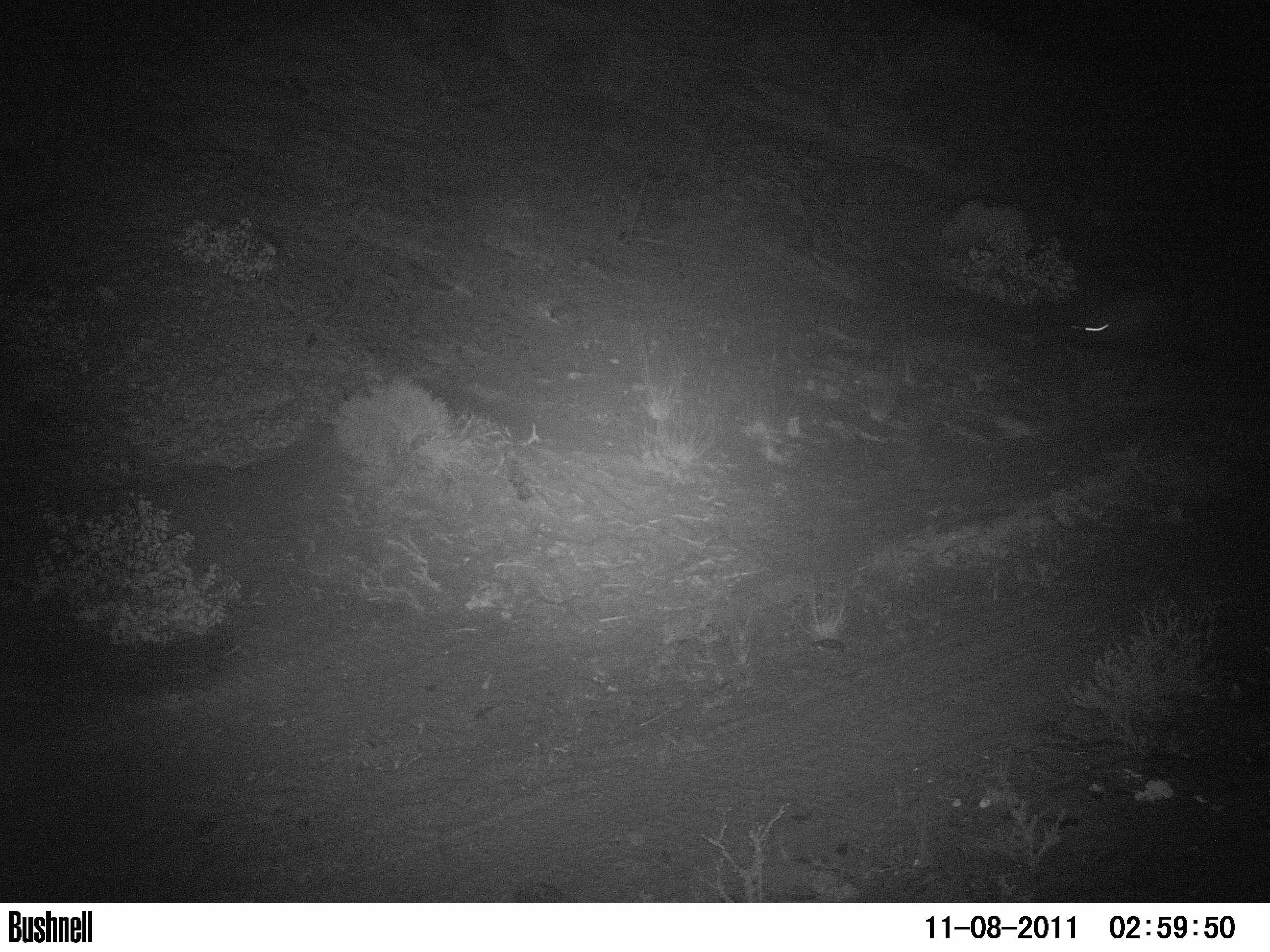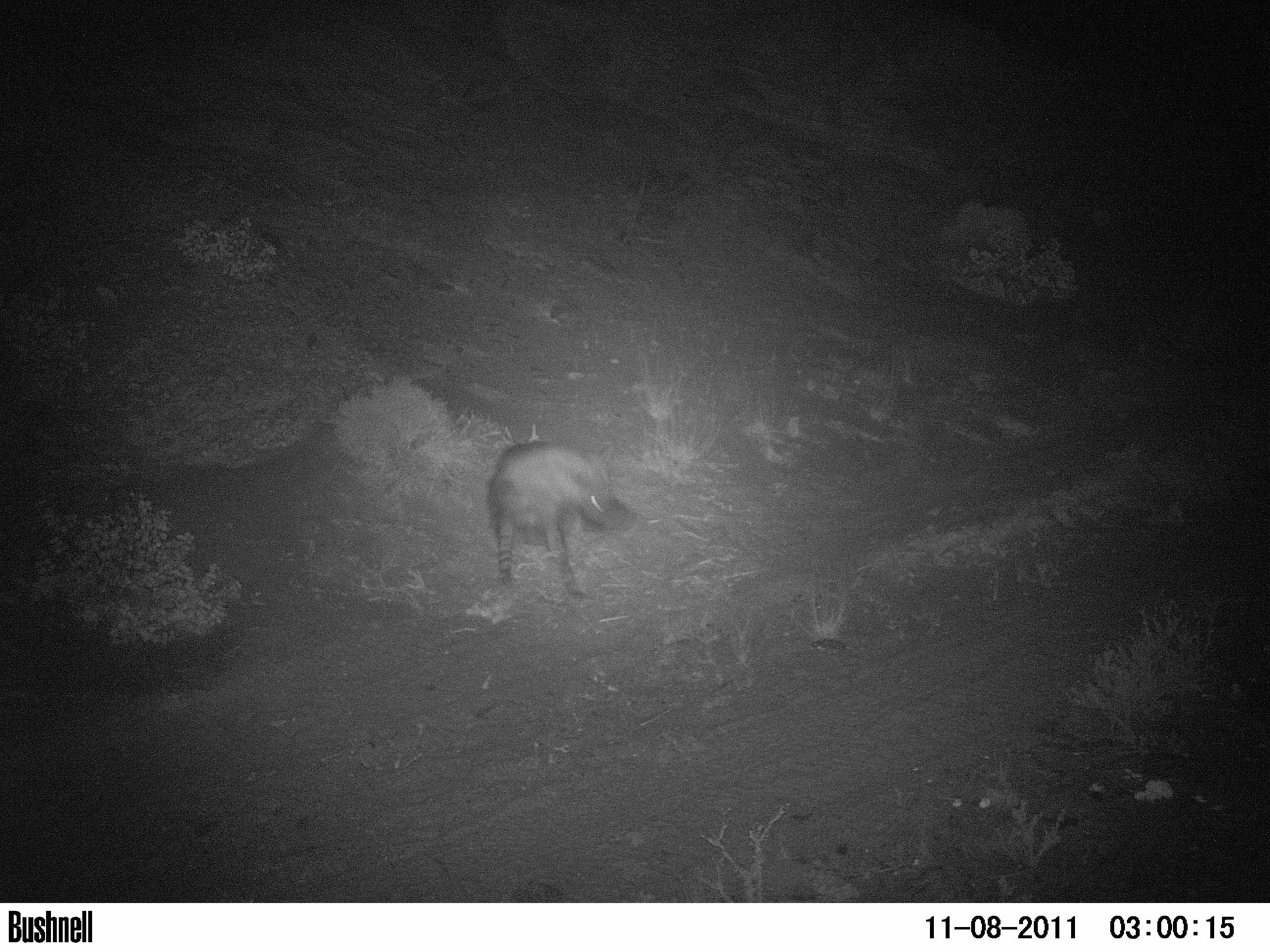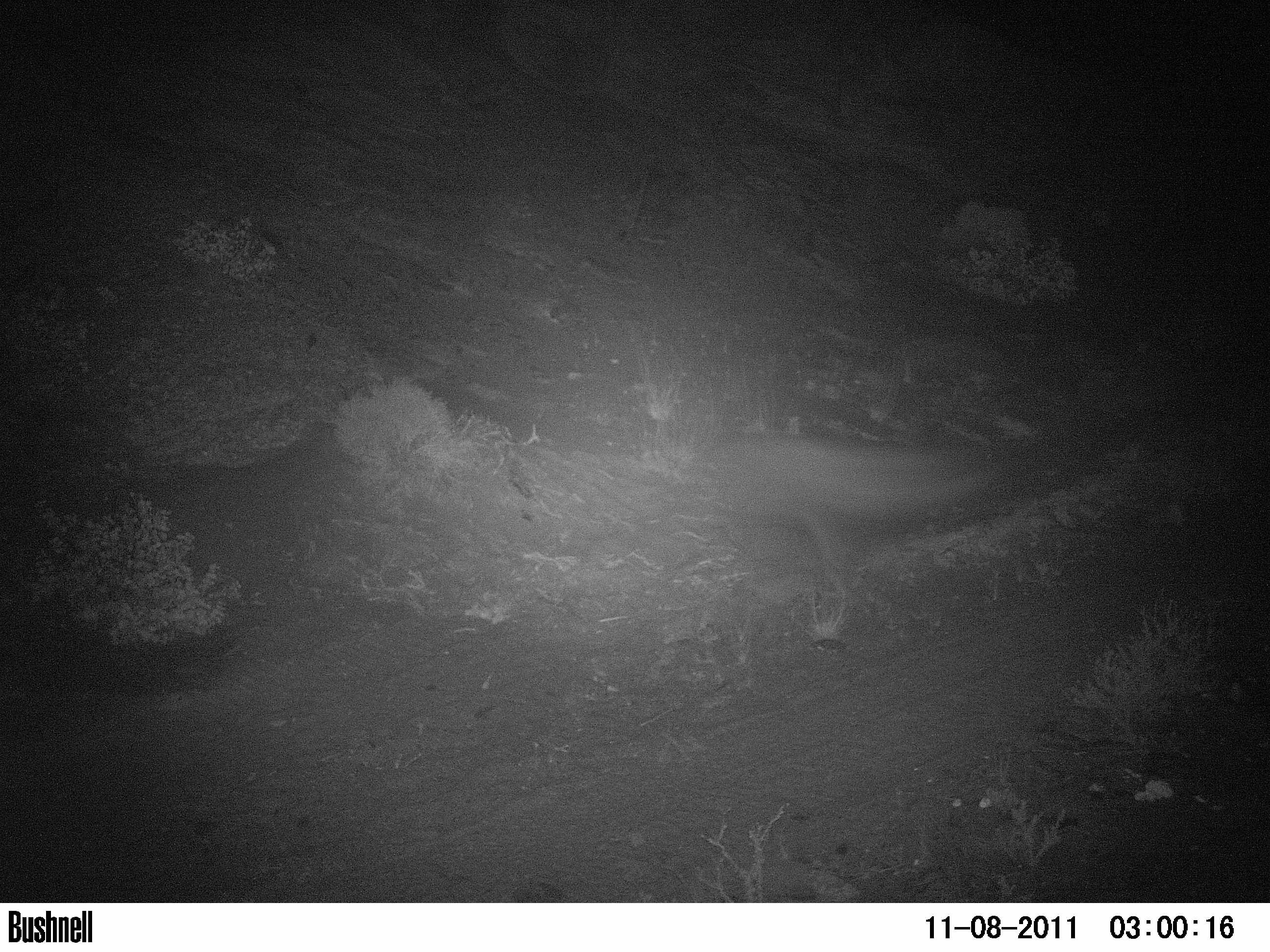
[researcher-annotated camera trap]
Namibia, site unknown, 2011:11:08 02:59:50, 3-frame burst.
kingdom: Animalia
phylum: Chordata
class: Mammalia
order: Carnivora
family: Hyaenidae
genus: Parahyaena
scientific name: Parahyaena brunnea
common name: brown hyena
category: hyaena brunnea